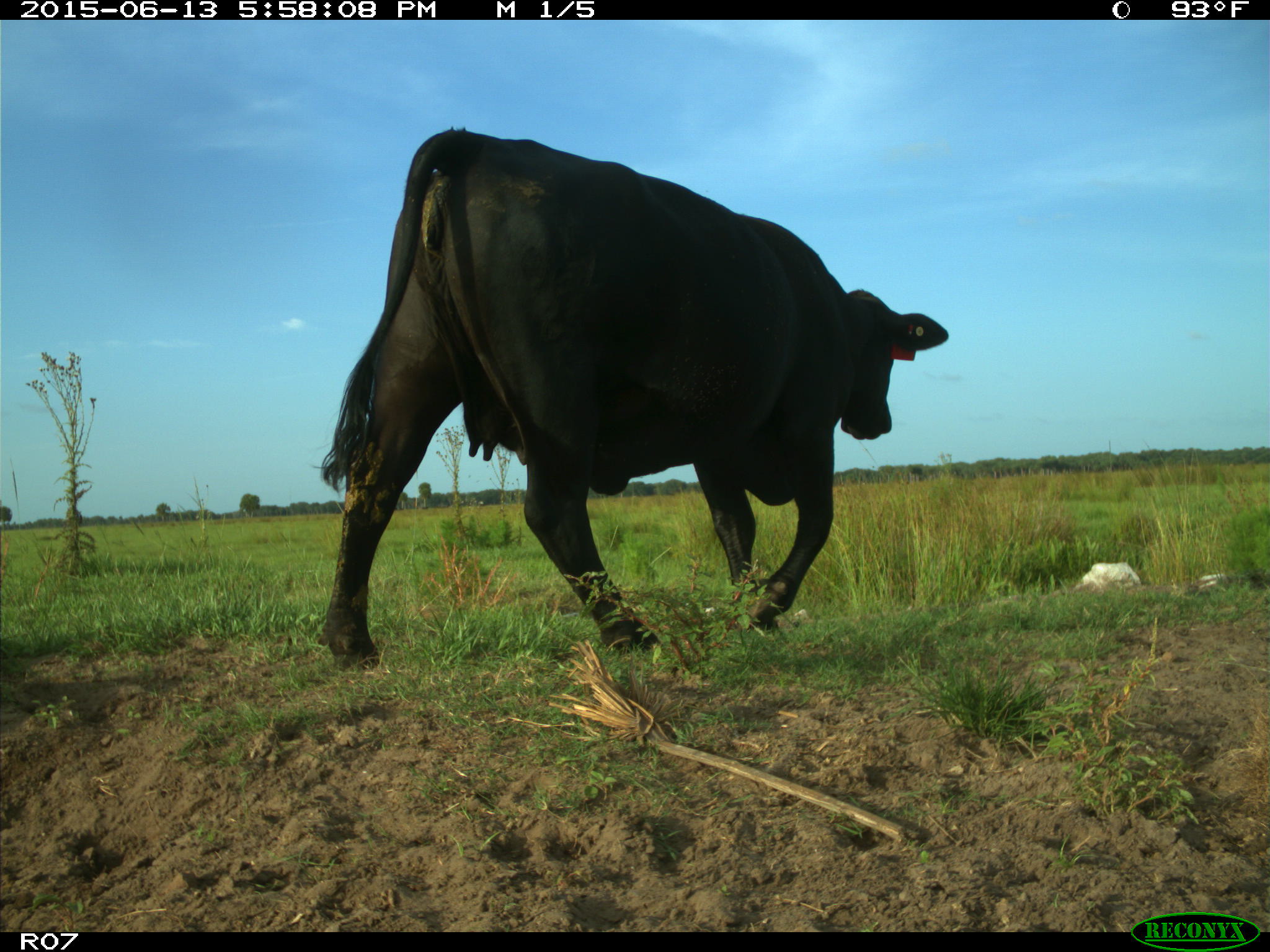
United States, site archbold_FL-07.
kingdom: Animalia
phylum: Chordata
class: Mammalia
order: Artiodactyla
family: Bovidae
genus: Bos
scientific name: Bos taurus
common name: domestic cow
Bos taurus (domestic cow).